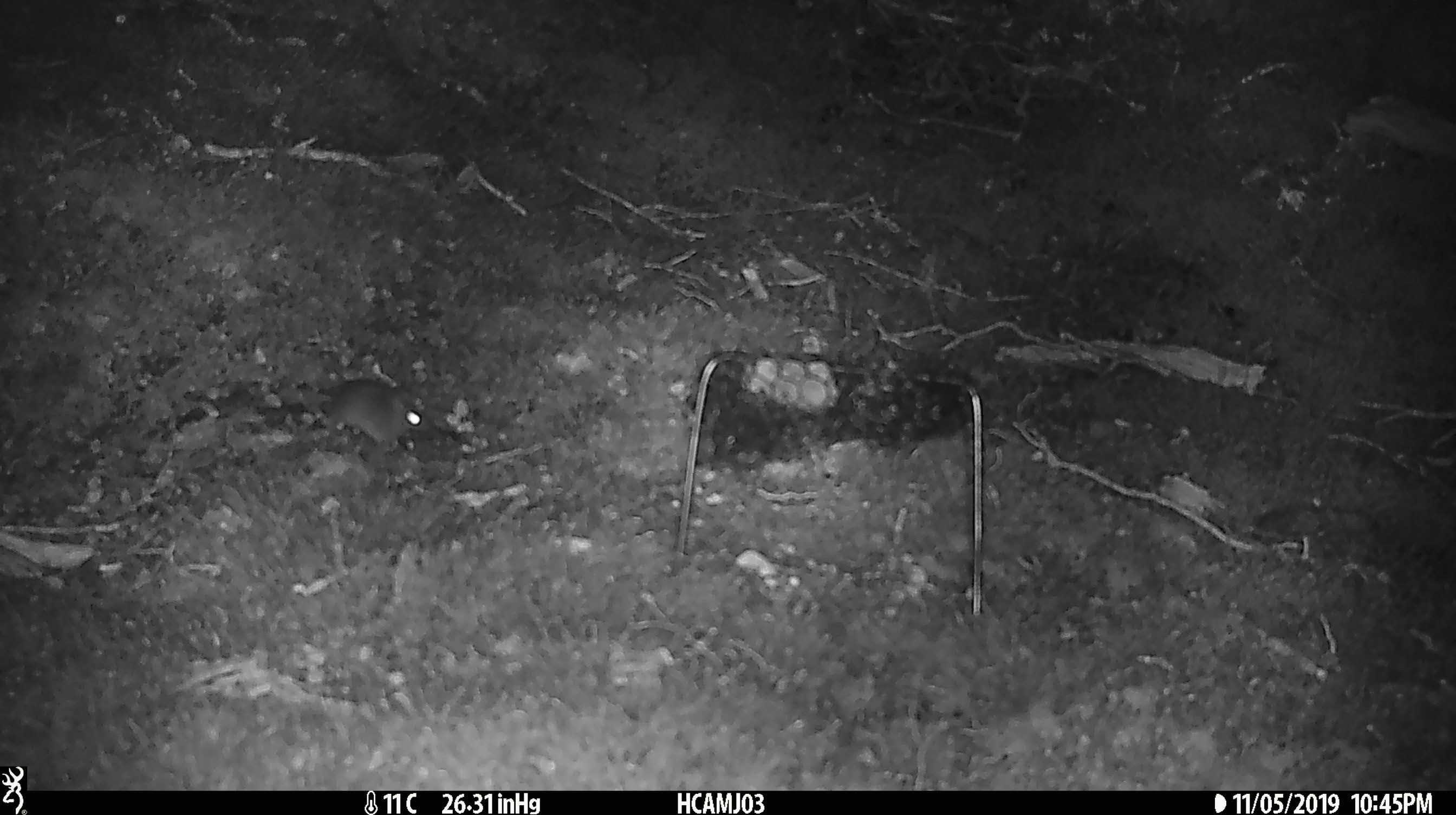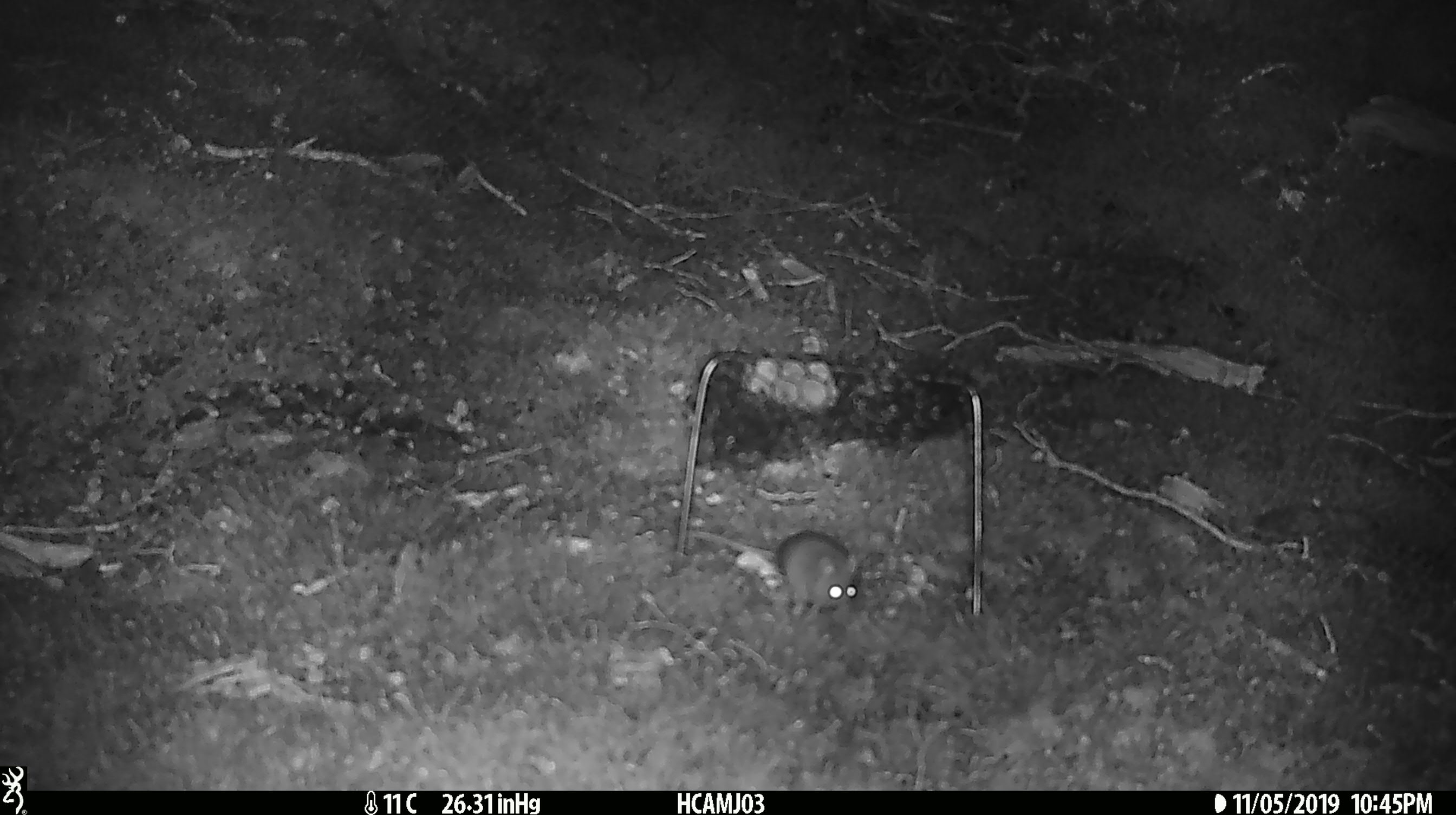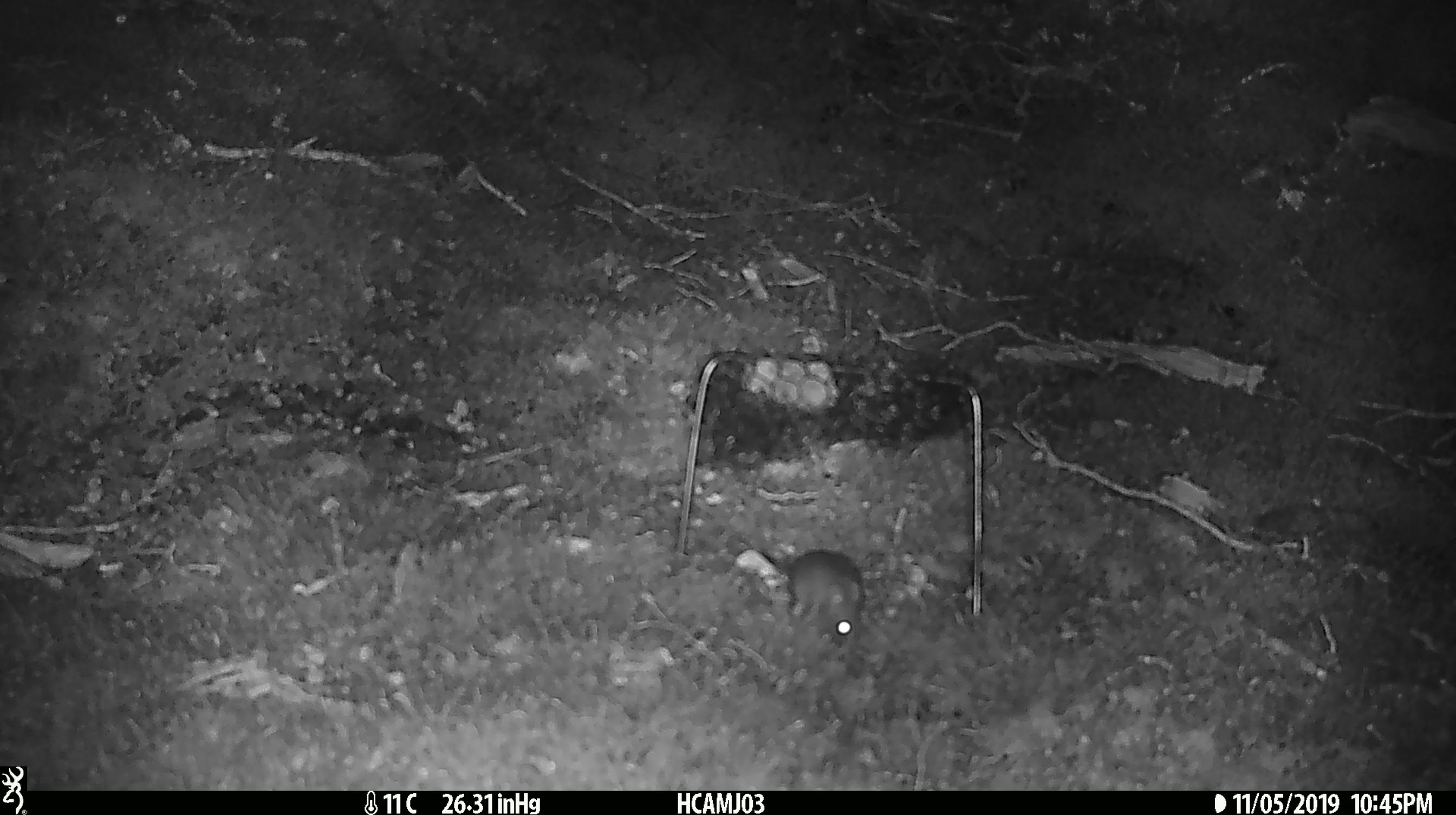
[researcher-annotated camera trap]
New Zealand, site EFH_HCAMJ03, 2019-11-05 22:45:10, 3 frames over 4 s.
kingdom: Animalia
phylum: Chordata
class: Mammalia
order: Rodentia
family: Muridae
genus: Mus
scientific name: Mus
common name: mouse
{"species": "mouse (Mus)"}